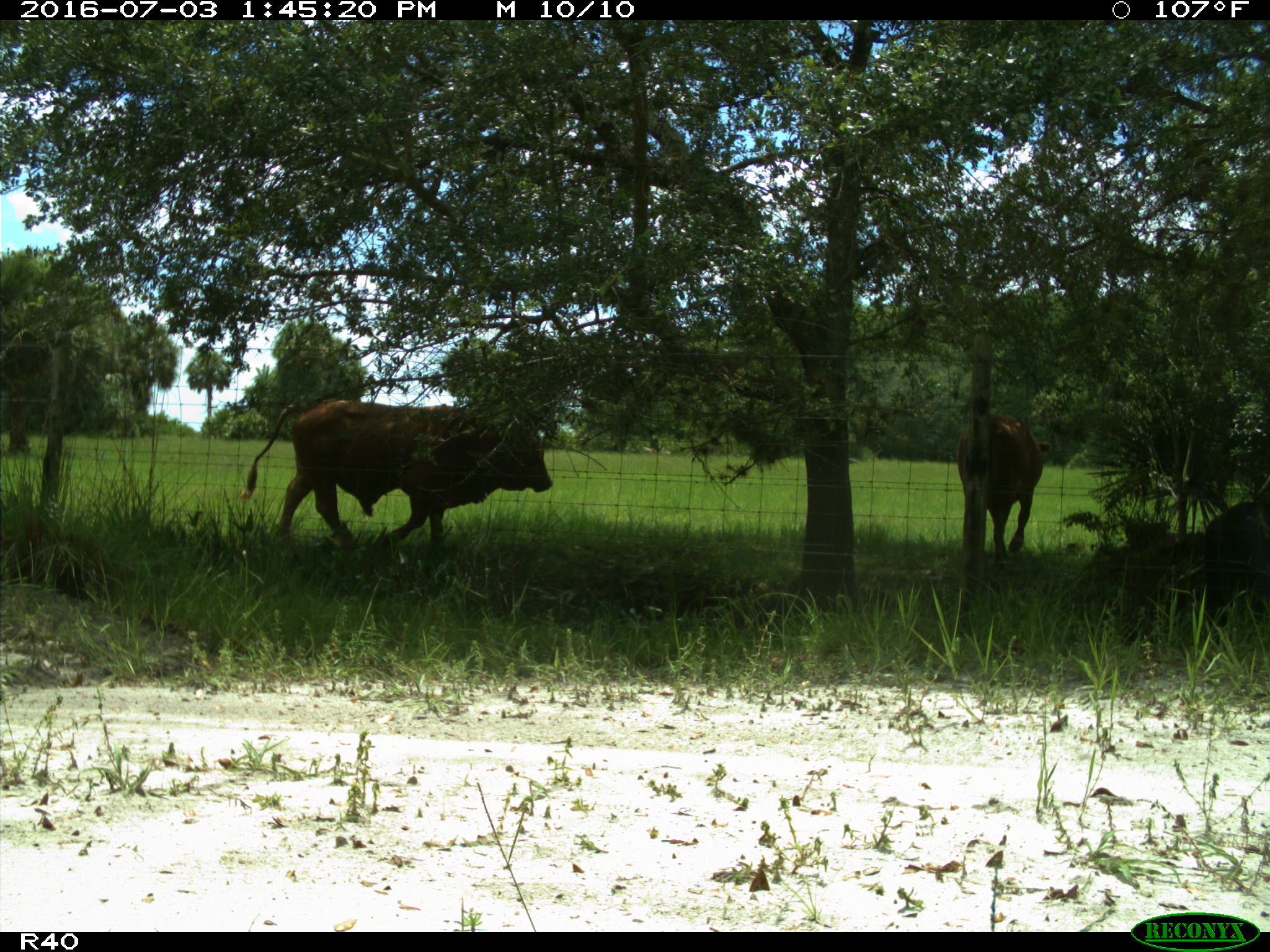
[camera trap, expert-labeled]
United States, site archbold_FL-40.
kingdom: Animalia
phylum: Chordata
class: Mammalia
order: Artiodactyla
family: Bovidae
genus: Bos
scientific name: Bos taurus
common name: domestic cow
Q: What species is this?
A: Bos taurus (domestic cow).